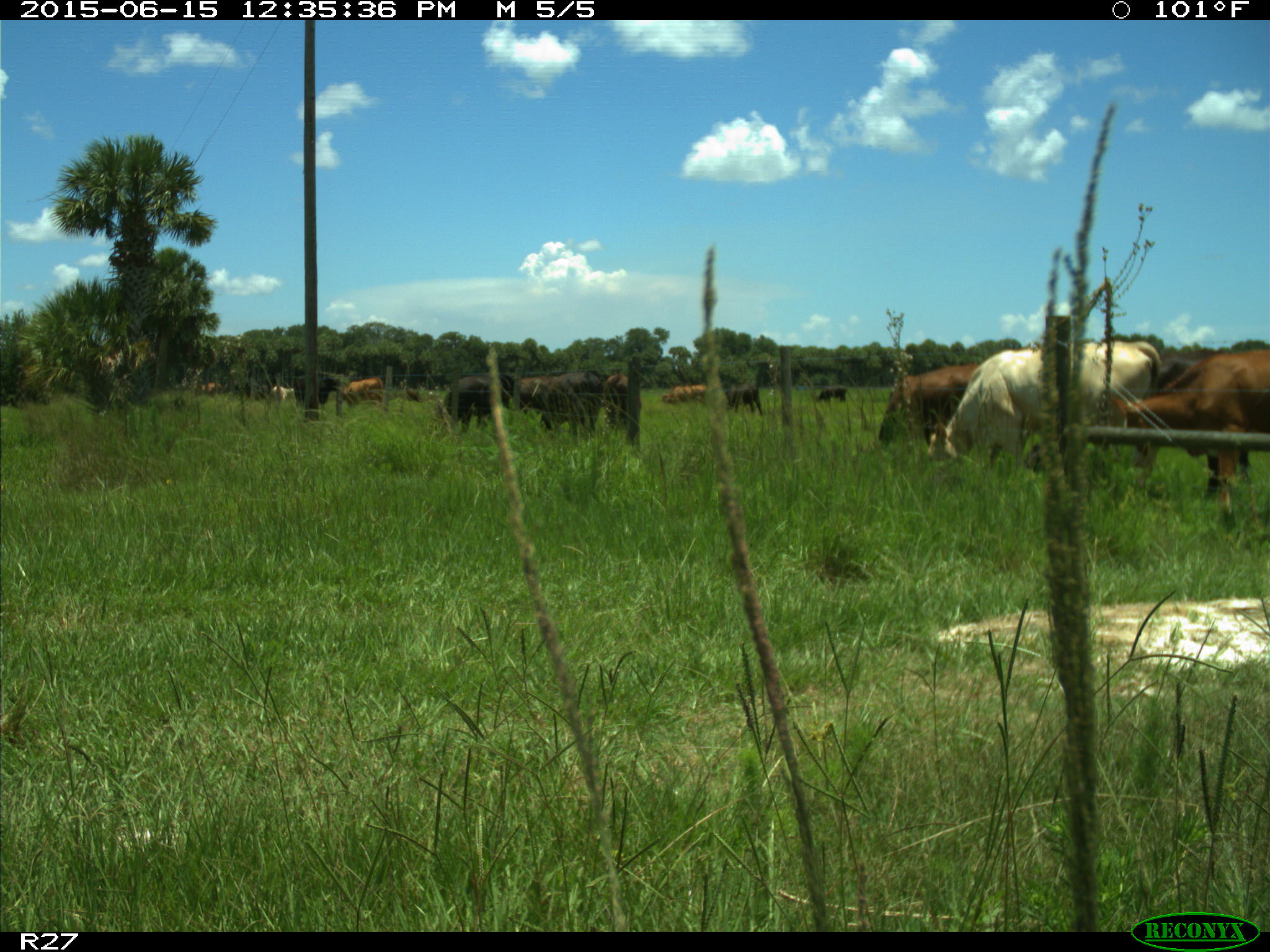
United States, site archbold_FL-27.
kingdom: Animalia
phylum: Chordata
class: Mammalia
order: Artiodactyla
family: Bovidae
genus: Bos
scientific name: Bos taurus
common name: domestic cow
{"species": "Bos taurus (domestic cow)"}